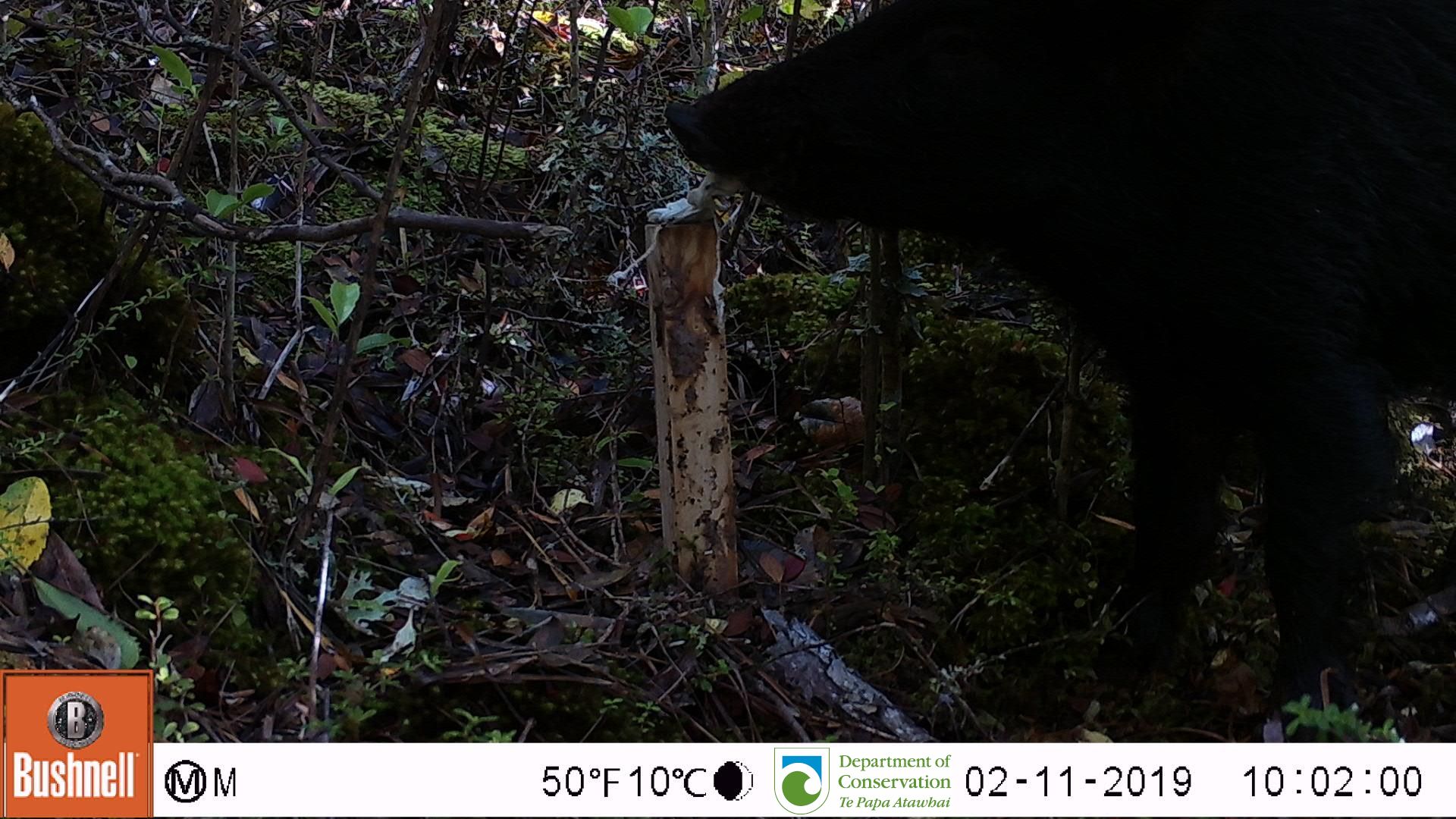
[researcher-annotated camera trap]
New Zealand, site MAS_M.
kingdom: Animalia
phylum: Chordata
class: Mammalia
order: Artiodactyla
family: Suidae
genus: Sus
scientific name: Sus scrofa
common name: pig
Pig (Sus scrofa).